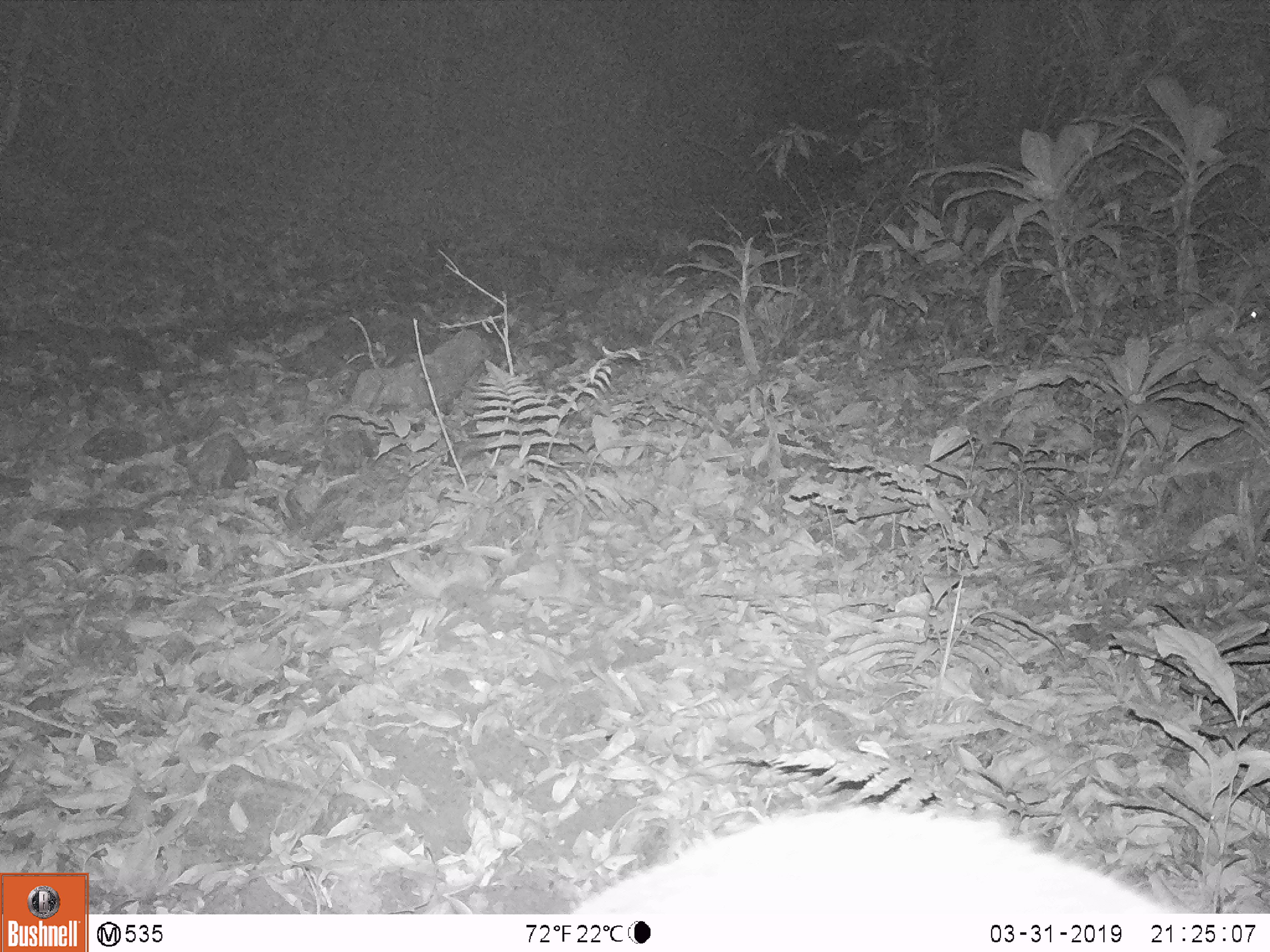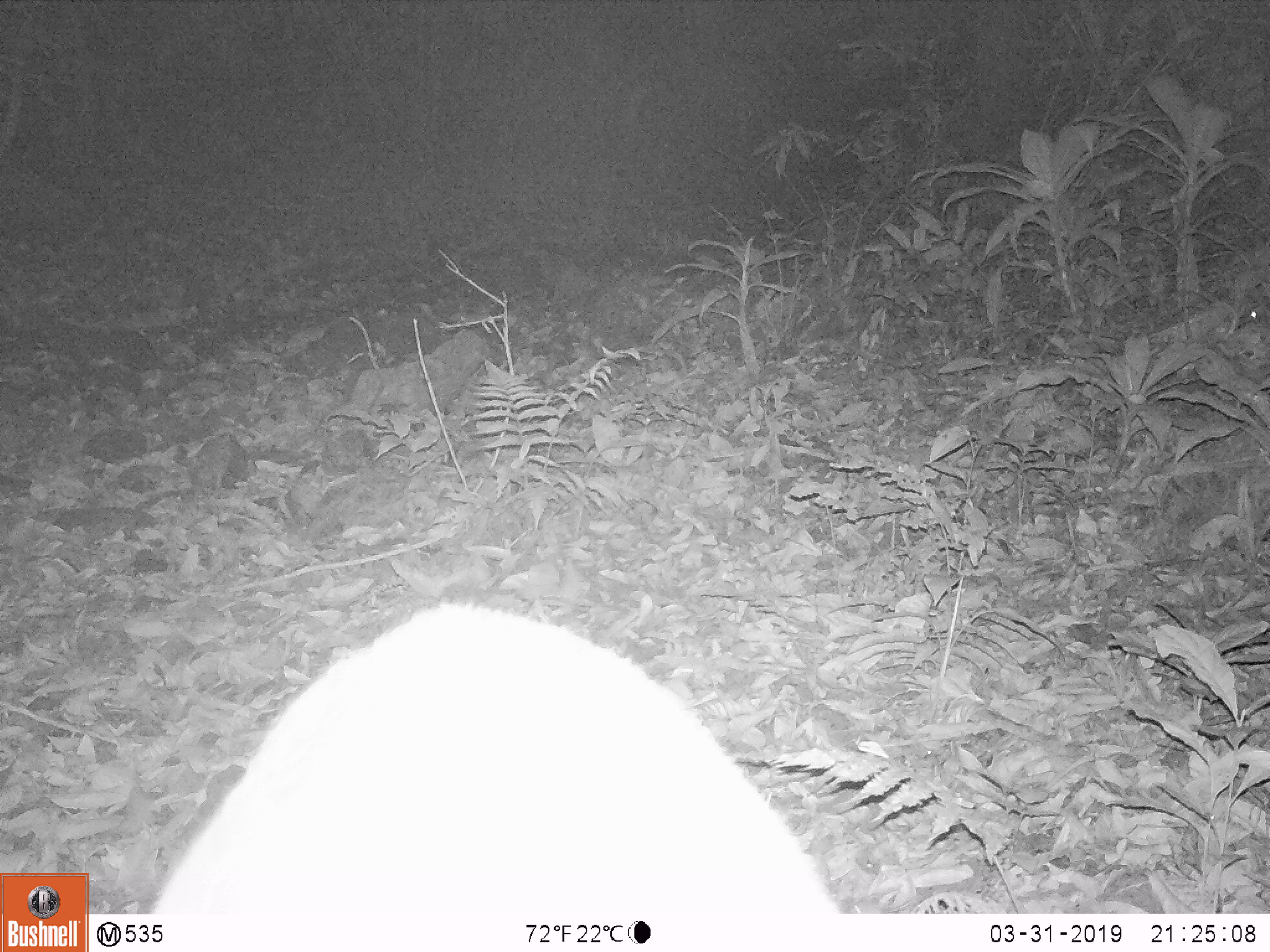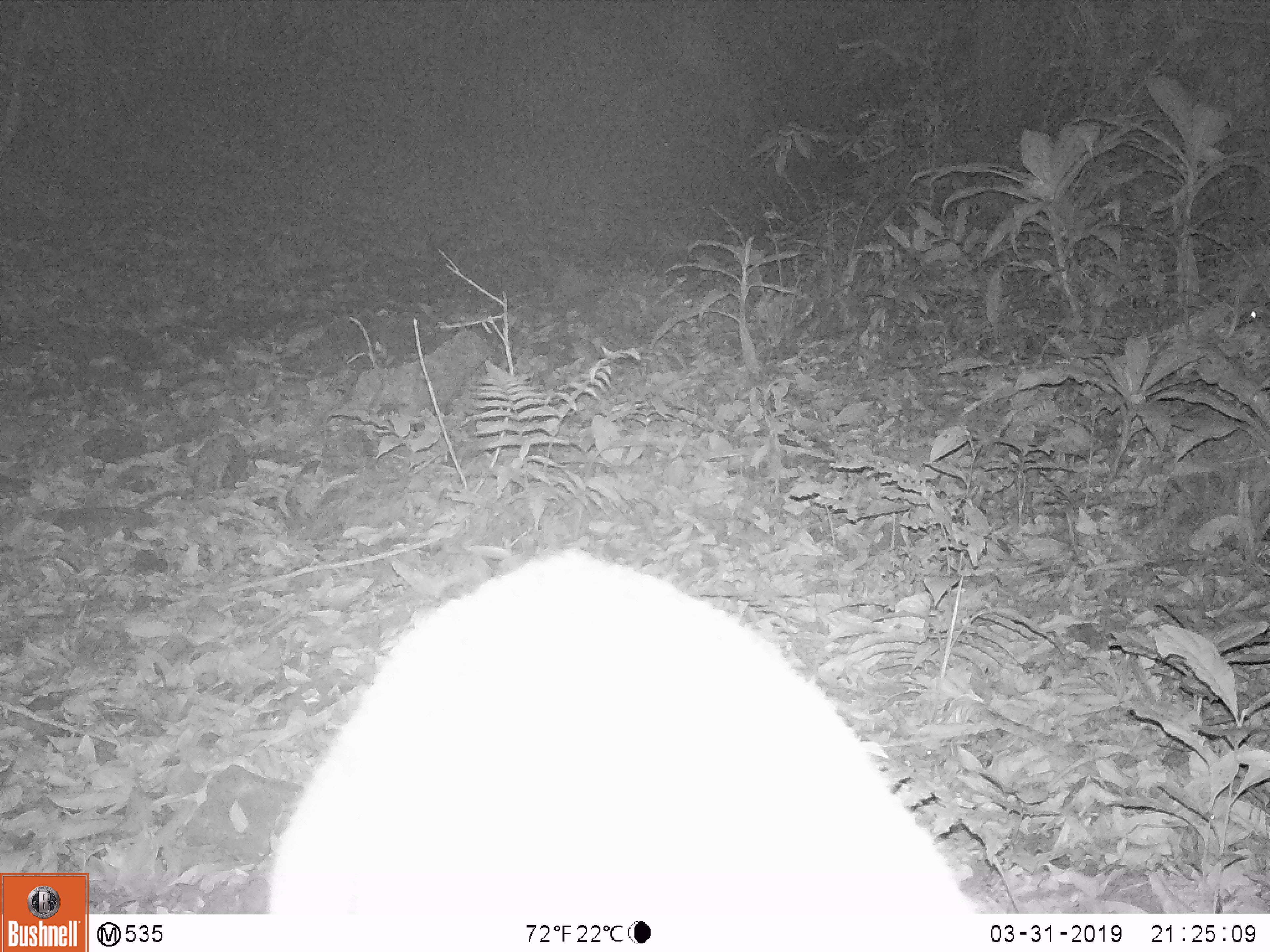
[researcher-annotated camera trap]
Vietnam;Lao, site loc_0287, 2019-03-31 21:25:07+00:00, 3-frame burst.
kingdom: Animalia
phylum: Chordata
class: Mammalia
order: Artiodactyla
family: Cervidae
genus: Rusa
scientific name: Rusa unicolor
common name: sambar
Sambar (Rusa unicolor). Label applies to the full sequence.